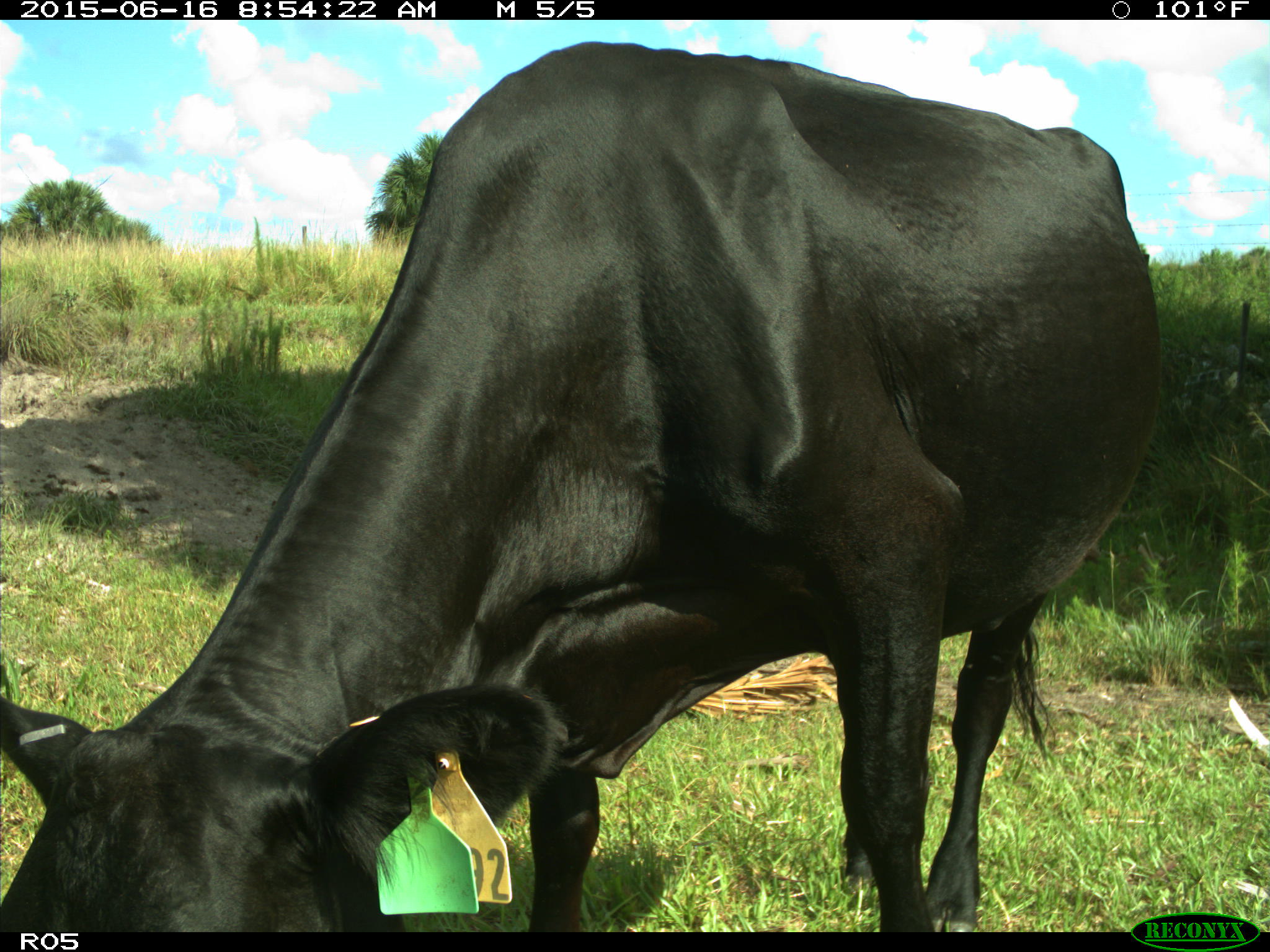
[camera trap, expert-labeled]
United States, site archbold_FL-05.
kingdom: Animalia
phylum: Chordata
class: Mammalia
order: Artiodactyla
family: Bovidae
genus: Bos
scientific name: Bos taurus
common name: domestic cow